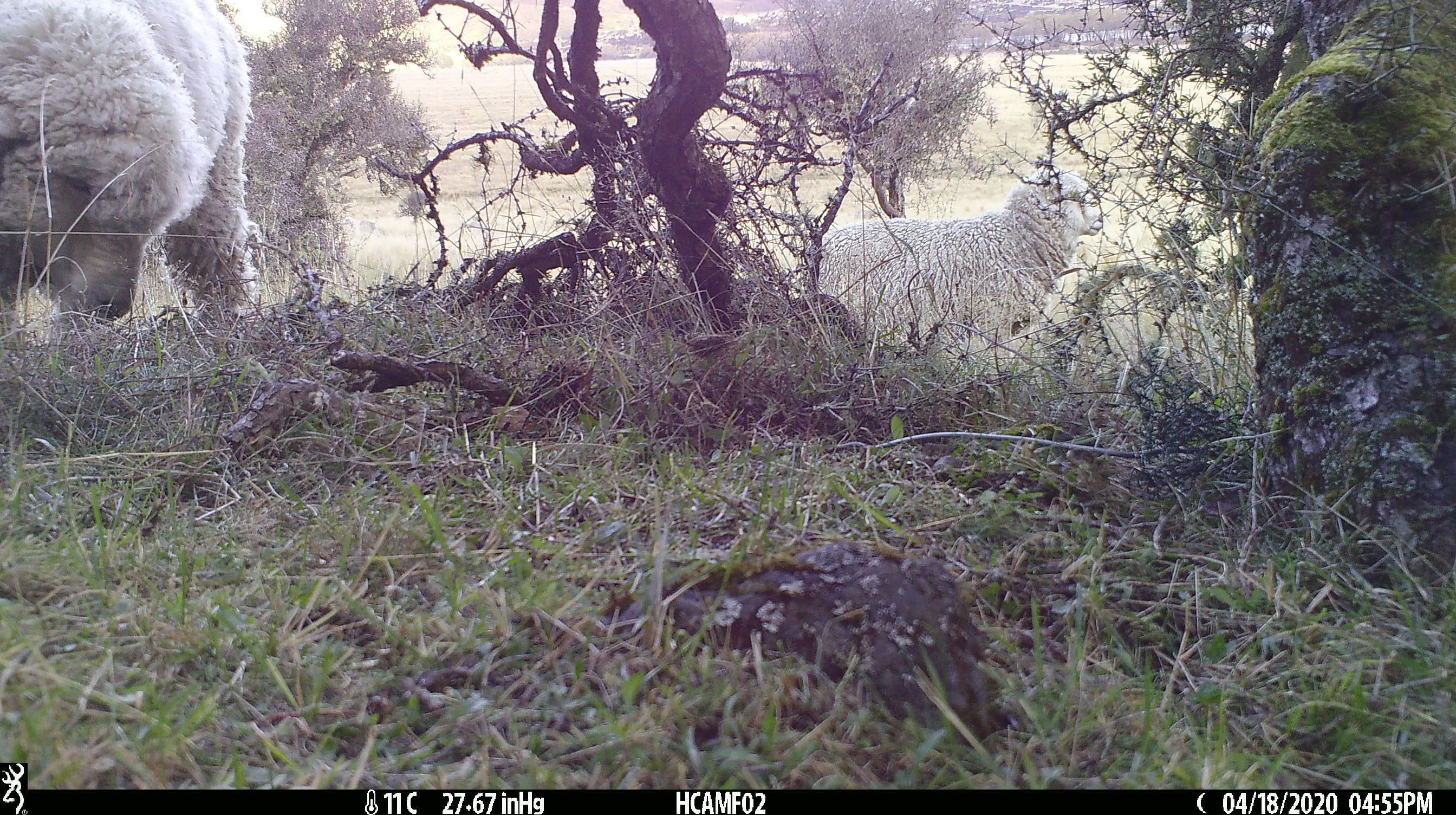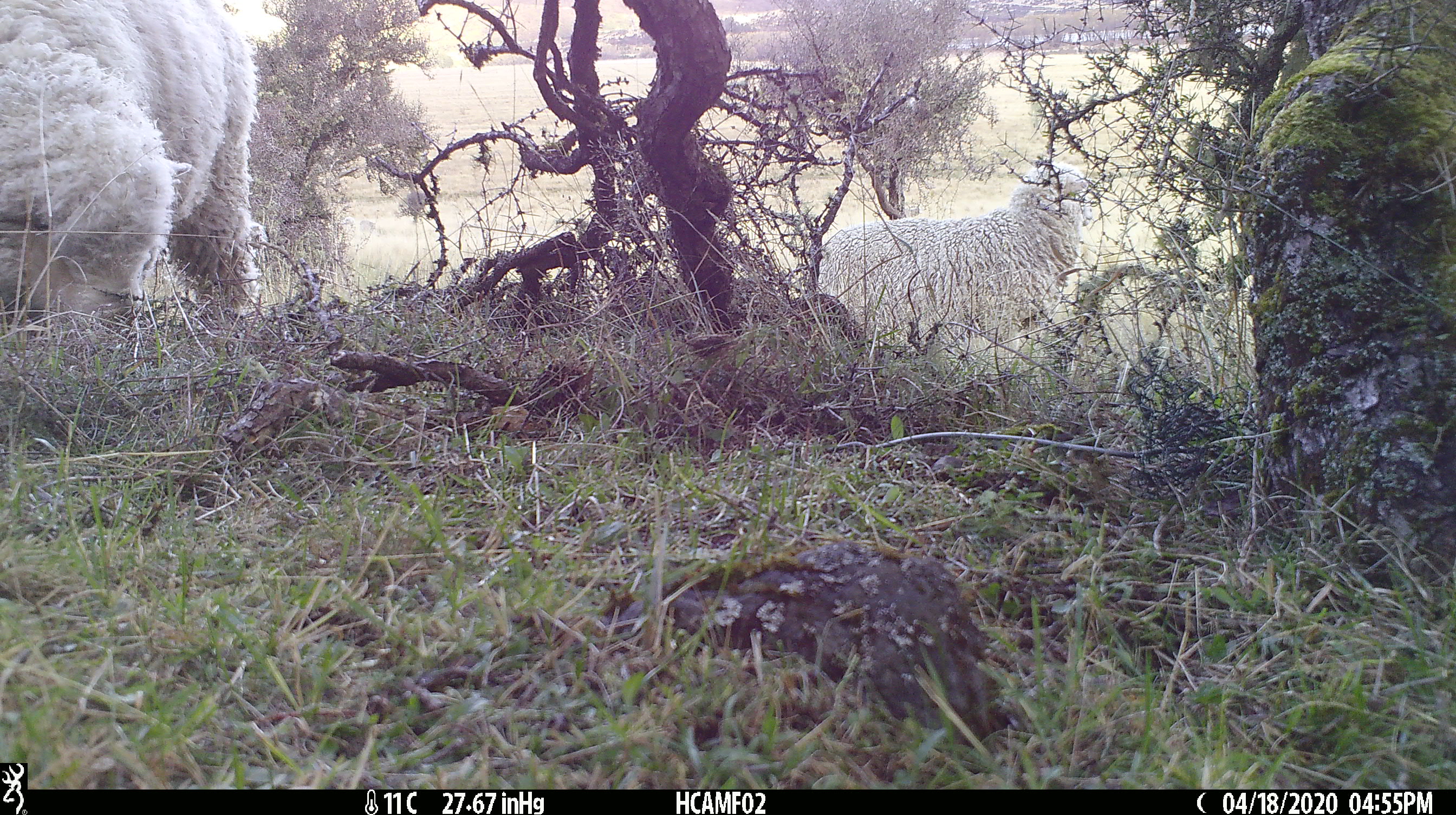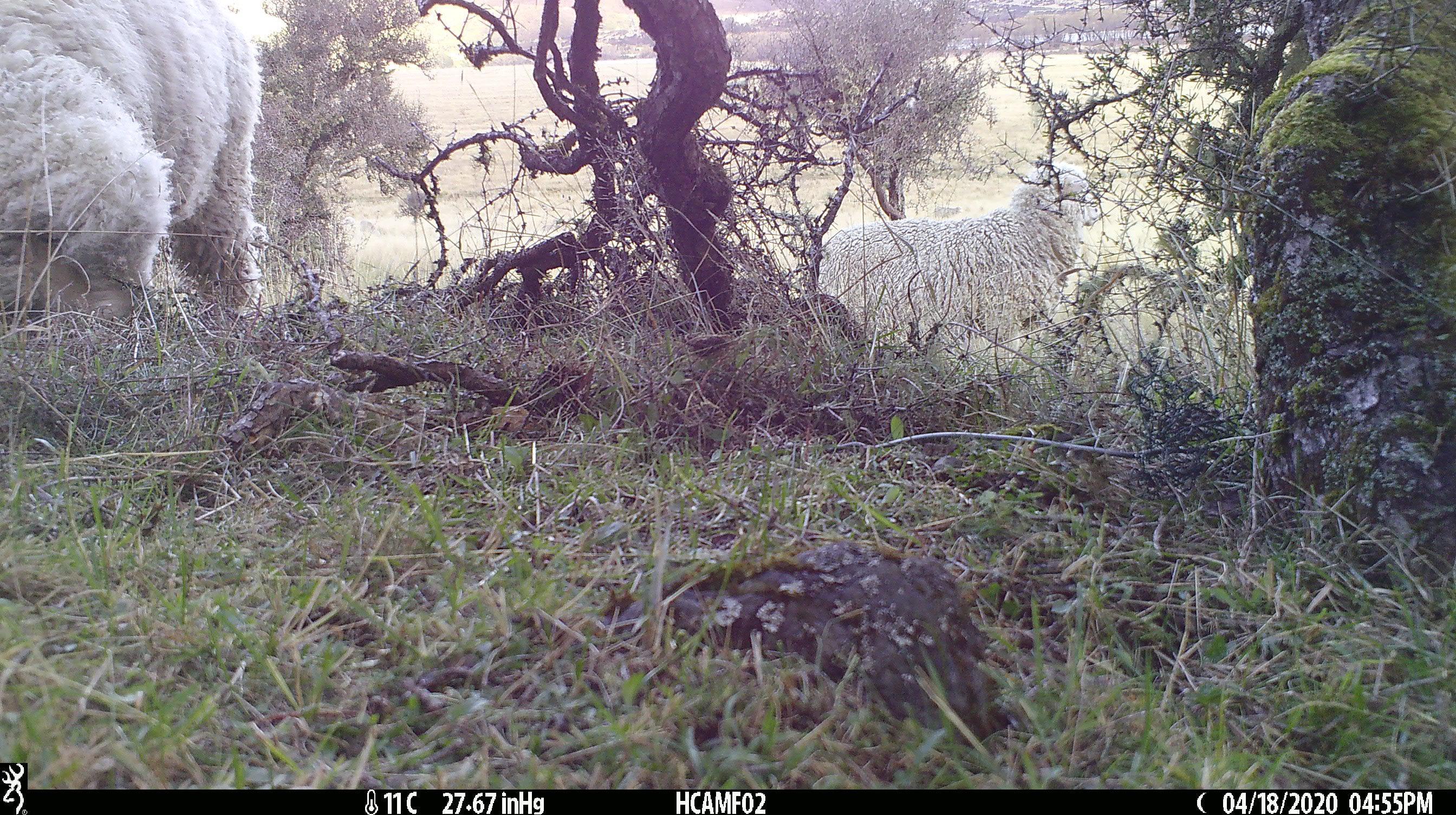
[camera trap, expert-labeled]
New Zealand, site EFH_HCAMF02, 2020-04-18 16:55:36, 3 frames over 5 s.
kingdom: Animalia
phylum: Chordata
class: Mammalia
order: Artiodactyla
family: Bovidae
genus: Ovis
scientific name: Ovis aries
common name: domestic sheep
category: sheep